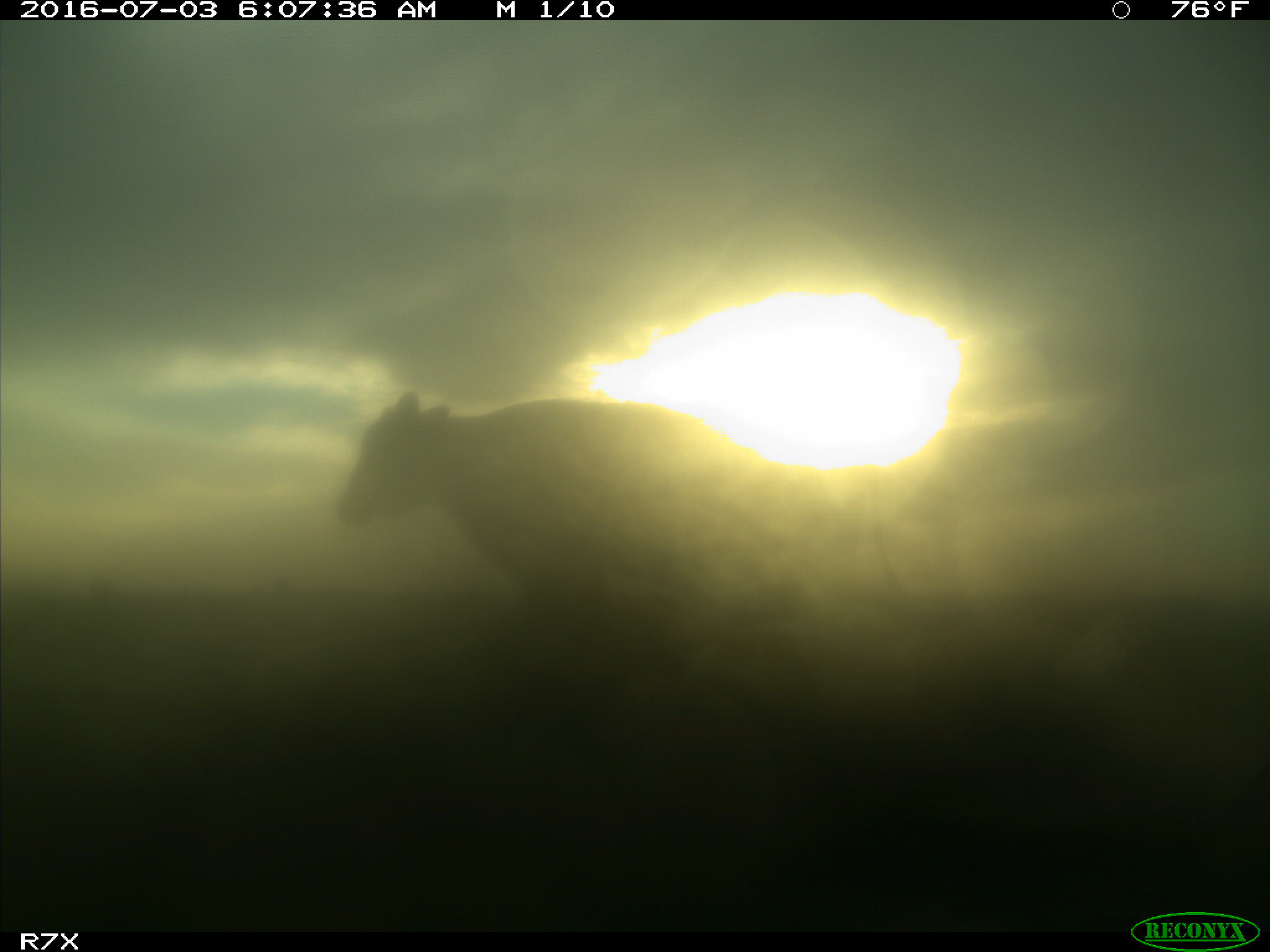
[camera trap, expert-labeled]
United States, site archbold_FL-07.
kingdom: Animalia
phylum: Chordata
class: Mammalia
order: Artiodactyla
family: Bovidae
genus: Bos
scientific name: Bos taurus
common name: domestic cow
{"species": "Bos taurus (domestic cow)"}